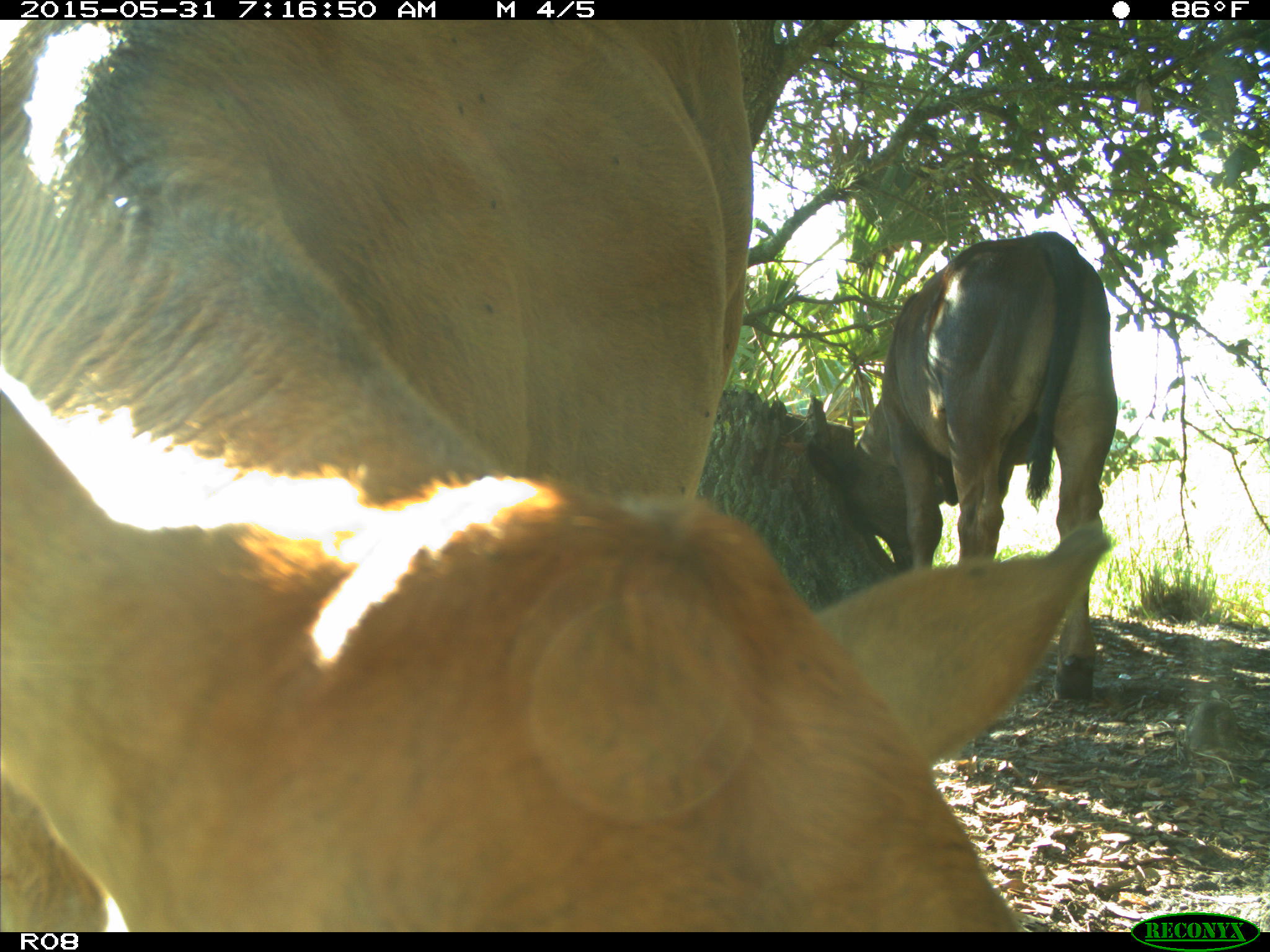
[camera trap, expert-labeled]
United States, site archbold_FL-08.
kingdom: Animalia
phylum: Chordata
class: Mammalia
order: Artiodactyla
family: Bovidae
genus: Bos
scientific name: Bos taurus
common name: domestic cow